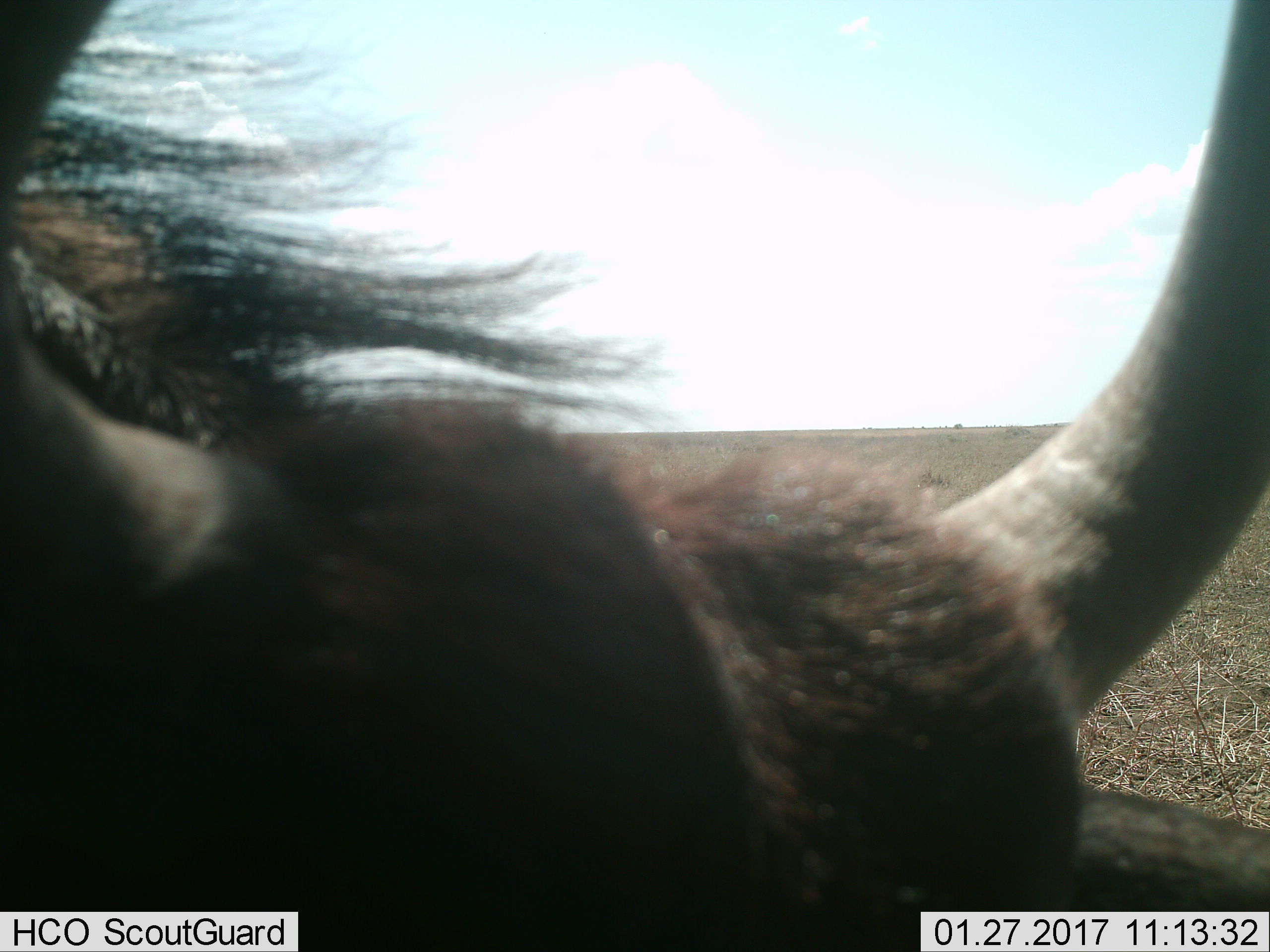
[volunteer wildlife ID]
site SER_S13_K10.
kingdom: Animalia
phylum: Chordata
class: Mammalia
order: Artiodactyla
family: Bovidae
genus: Connochaetes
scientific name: Connochaetes taurinus taurinus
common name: blue wildebeest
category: wildebeestblue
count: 1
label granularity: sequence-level